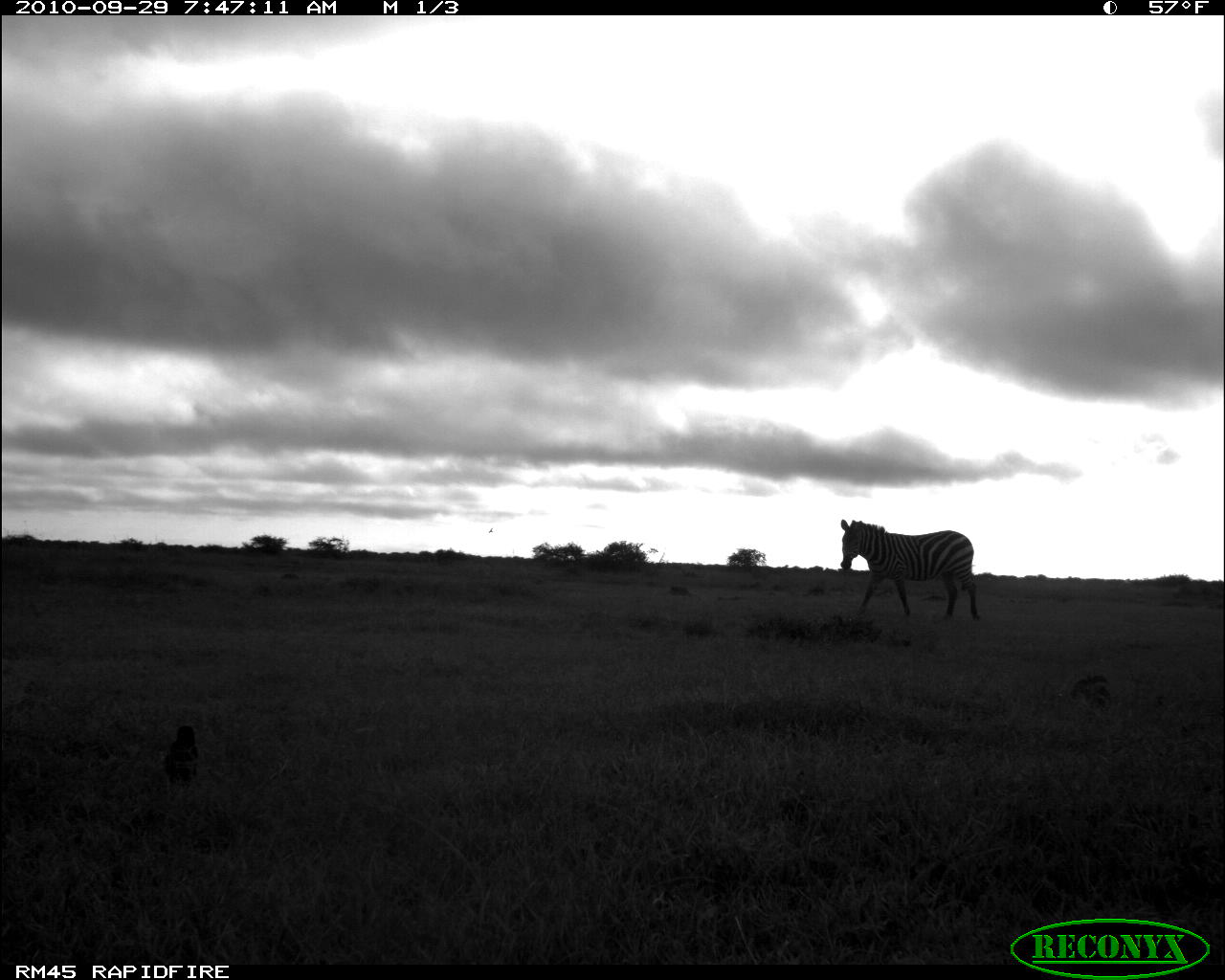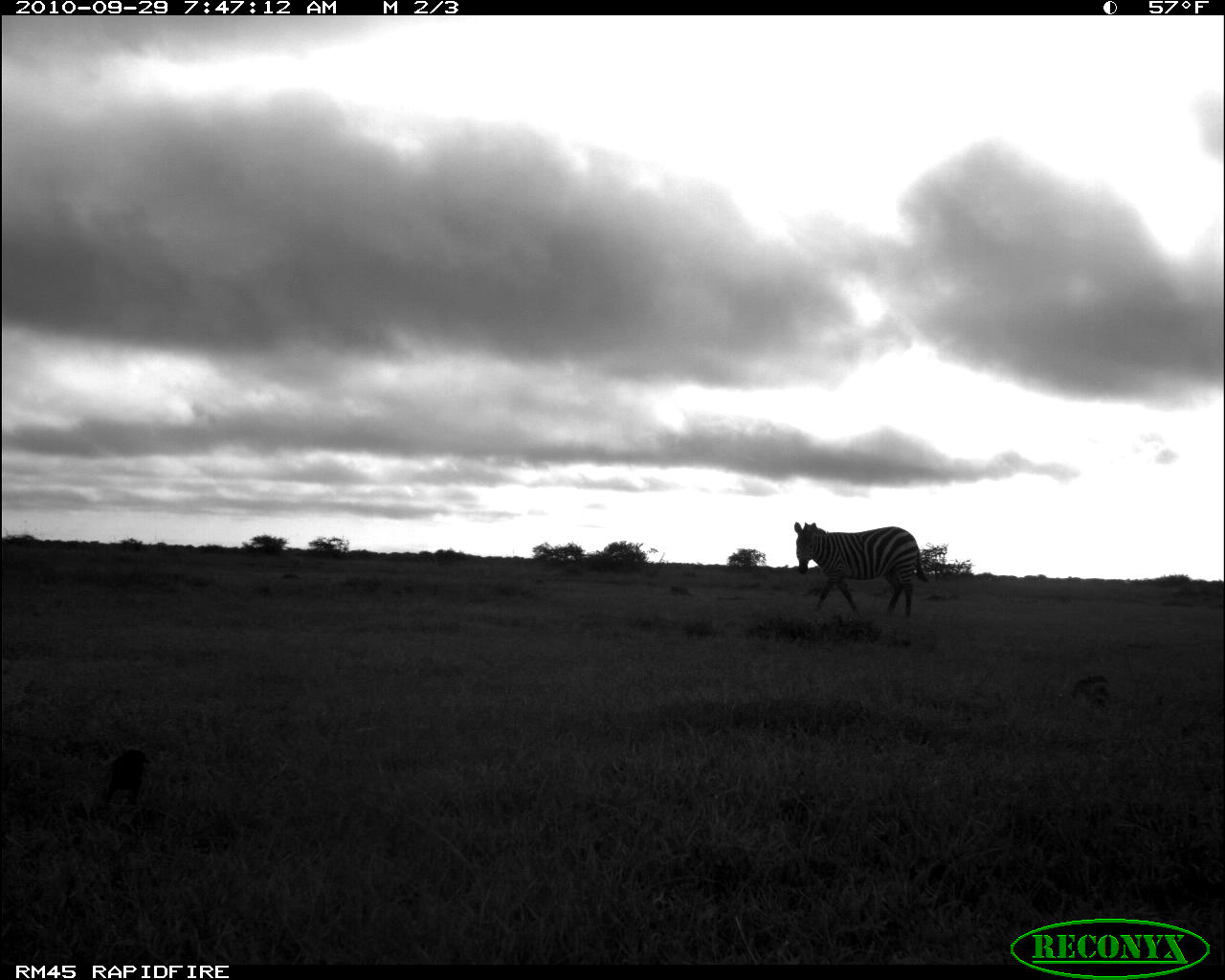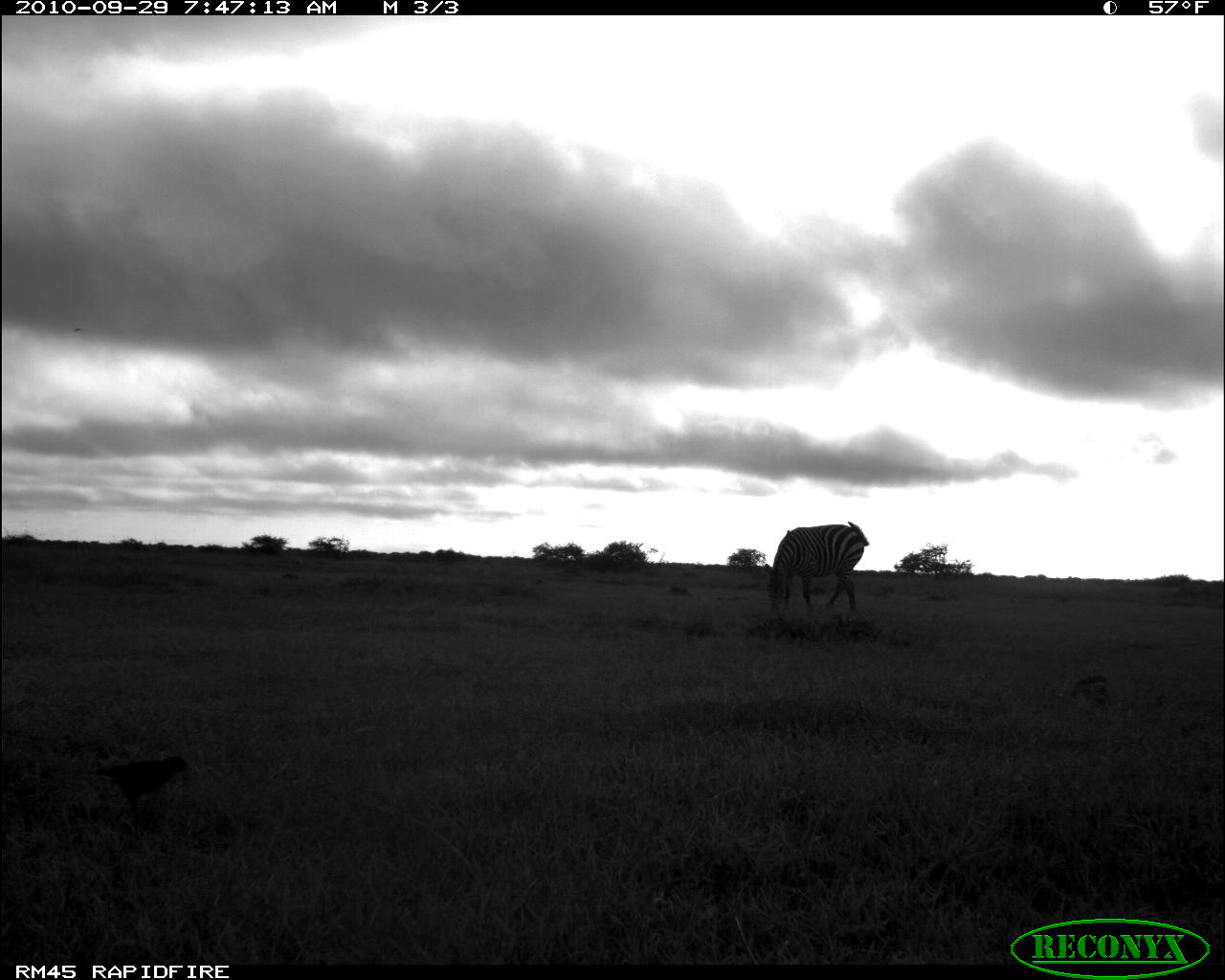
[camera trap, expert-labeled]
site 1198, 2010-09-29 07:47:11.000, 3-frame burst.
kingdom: Animalia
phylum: Chordata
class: Mammalia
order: Perissodactyla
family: Equidae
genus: Equus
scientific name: Equus quagga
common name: plains zebra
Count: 1.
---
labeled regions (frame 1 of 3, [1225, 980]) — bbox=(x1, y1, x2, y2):
equus quagga: bbox=(840, 519, 982, 622)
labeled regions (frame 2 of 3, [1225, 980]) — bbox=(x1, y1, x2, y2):
equus quagga: bbox=(794, 521, 929, 618)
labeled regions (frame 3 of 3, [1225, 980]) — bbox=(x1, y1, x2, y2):
equus quagga: bbox=(765, 521, 869, 615)